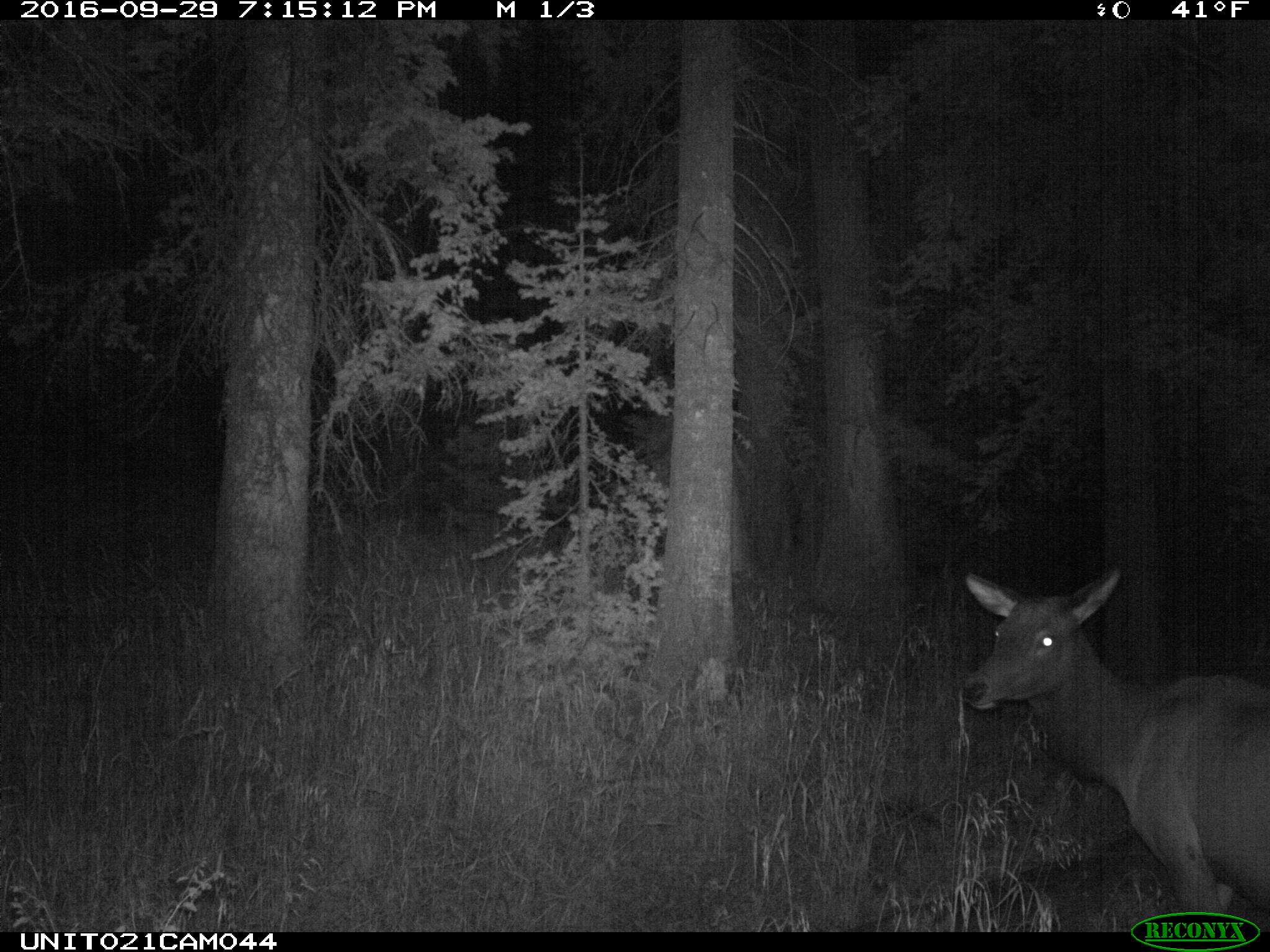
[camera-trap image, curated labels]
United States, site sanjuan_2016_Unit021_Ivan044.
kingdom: Animalia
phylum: Chordata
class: Mammalia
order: Artiodactyla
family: Cervidae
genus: Cervus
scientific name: Cervus elaphus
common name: red deer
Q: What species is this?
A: Cervus elaphus (red deer).